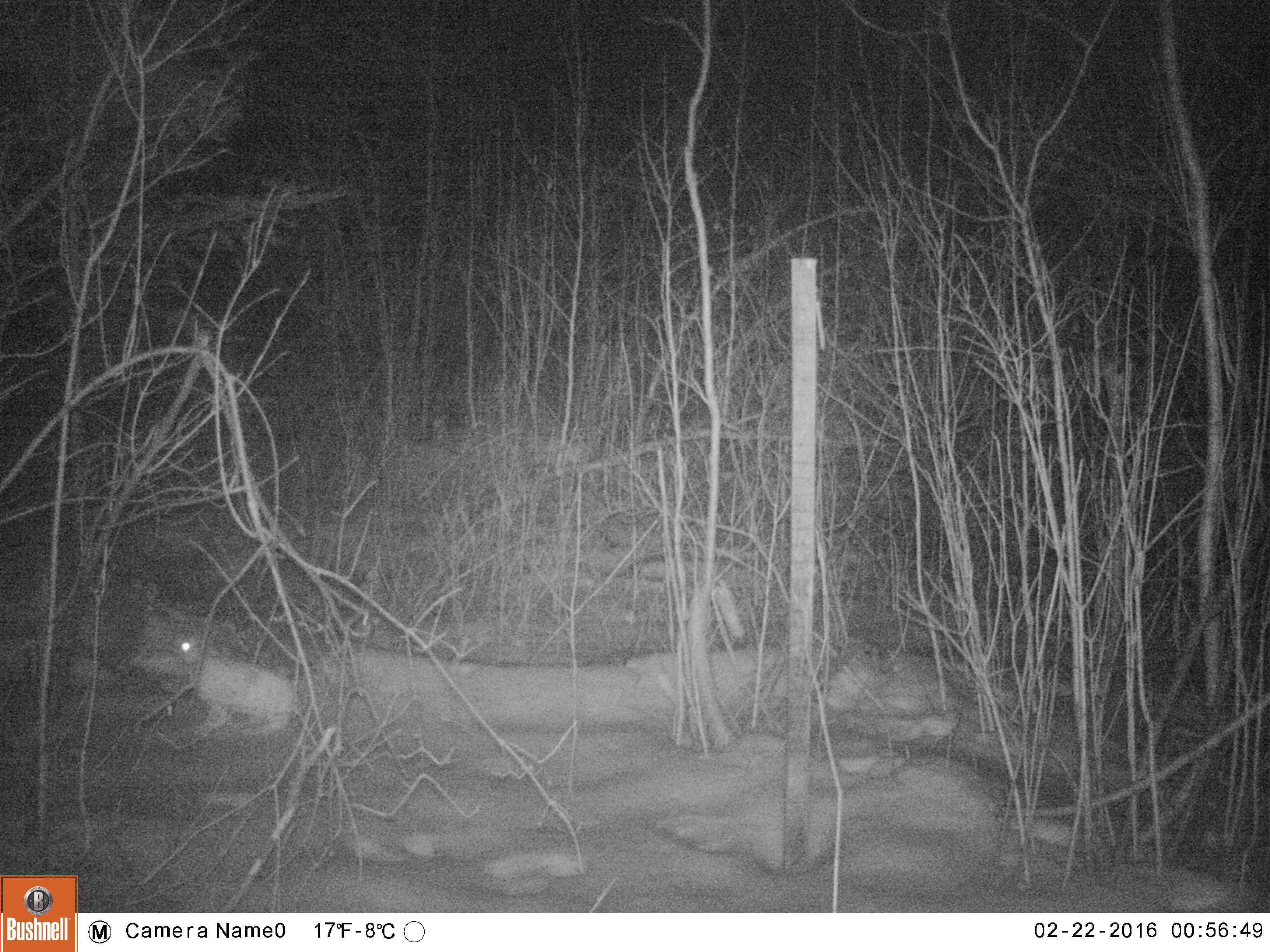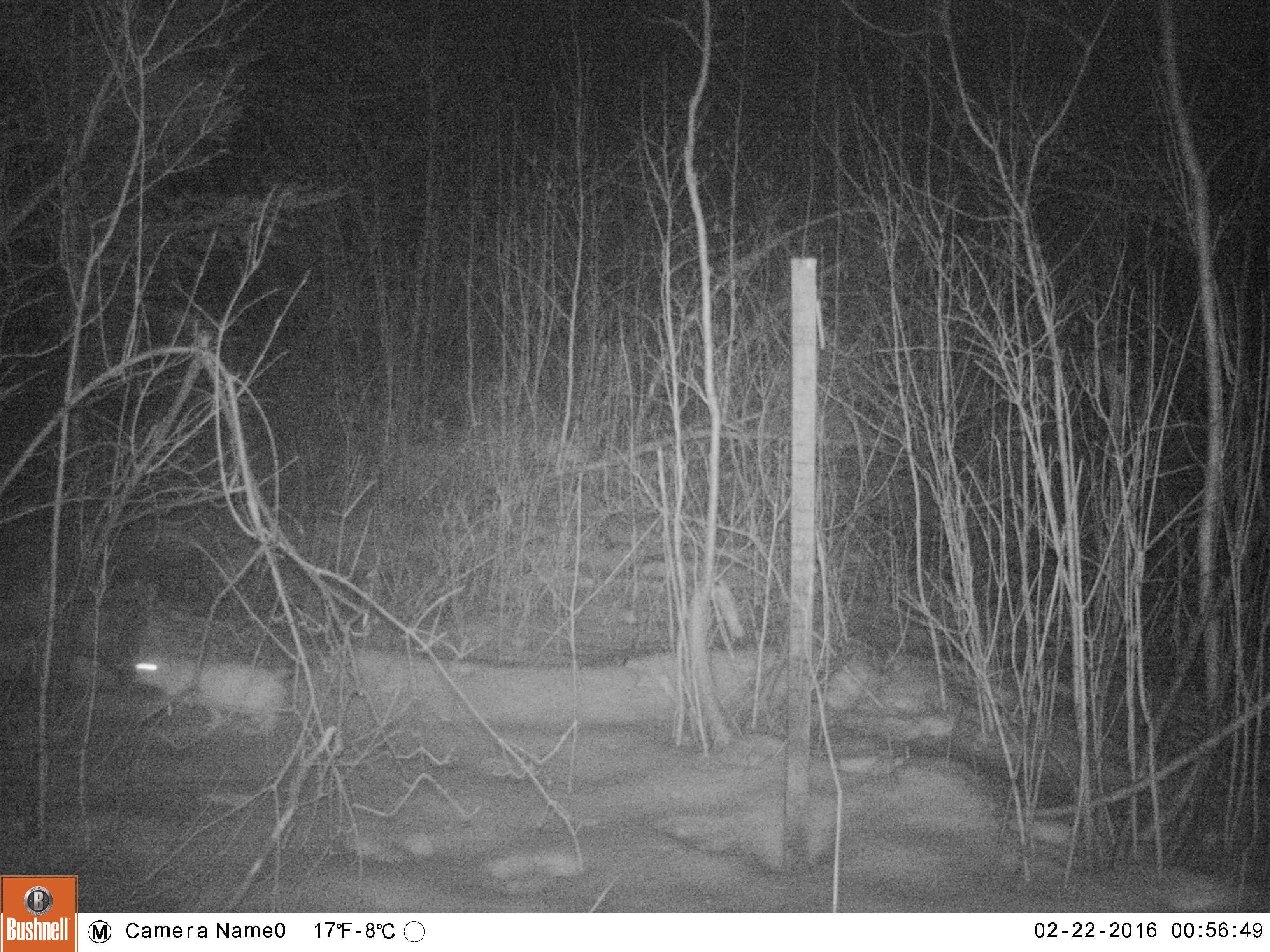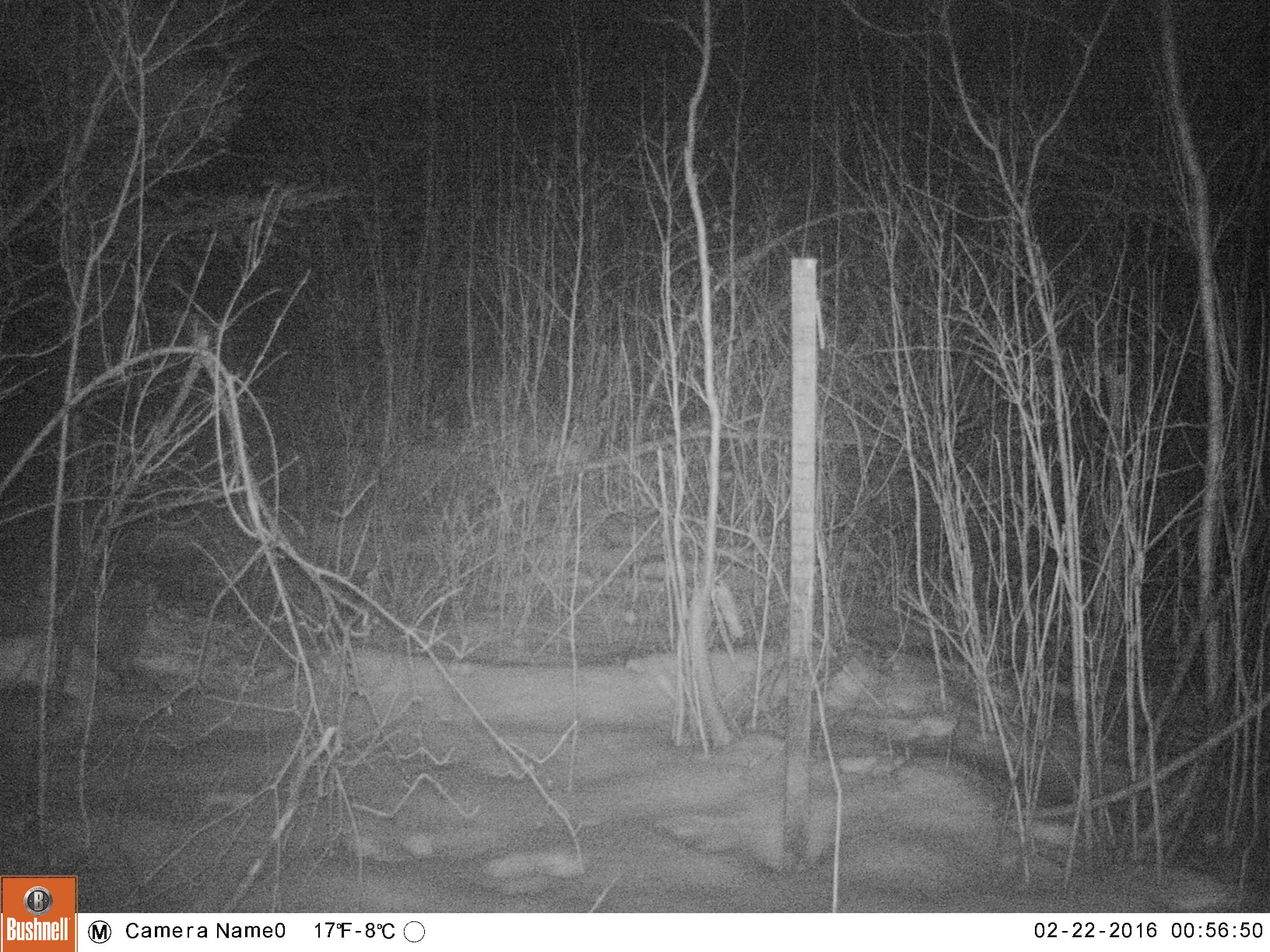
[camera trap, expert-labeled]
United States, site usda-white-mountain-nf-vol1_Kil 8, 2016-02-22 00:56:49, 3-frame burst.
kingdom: Animalia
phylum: Chordata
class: Mammalia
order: Lagomorpha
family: Leporidae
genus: Lepus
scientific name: Lepus americanus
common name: snowshoe hare